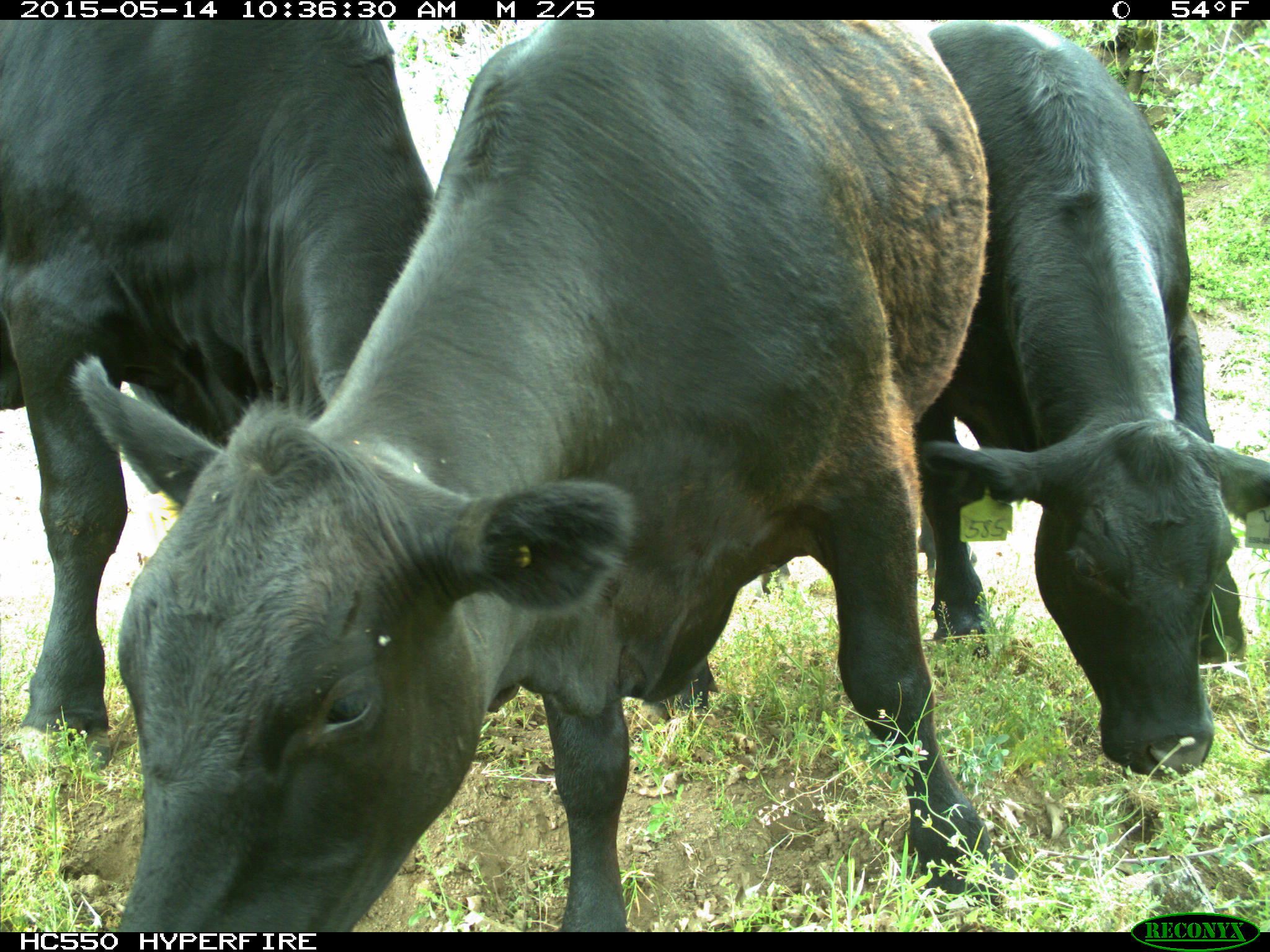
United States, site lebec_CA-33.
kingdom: Animalia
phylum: Chordata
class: Mammalia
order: Artiodactyla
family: Bovidae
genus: Bos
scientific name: Bos taurus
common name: domestic cow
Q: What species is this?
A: Bos taurus (domestic cow).